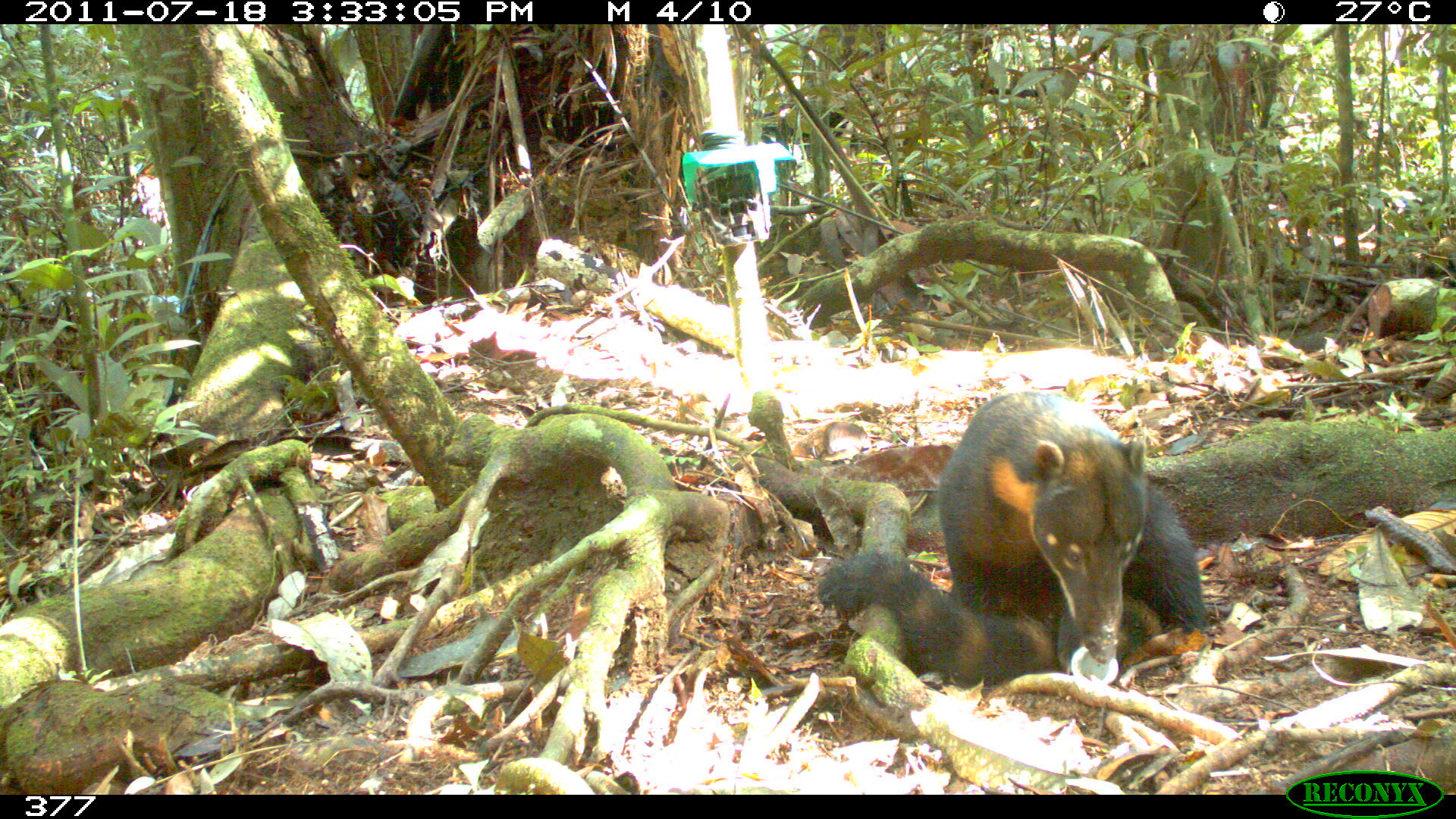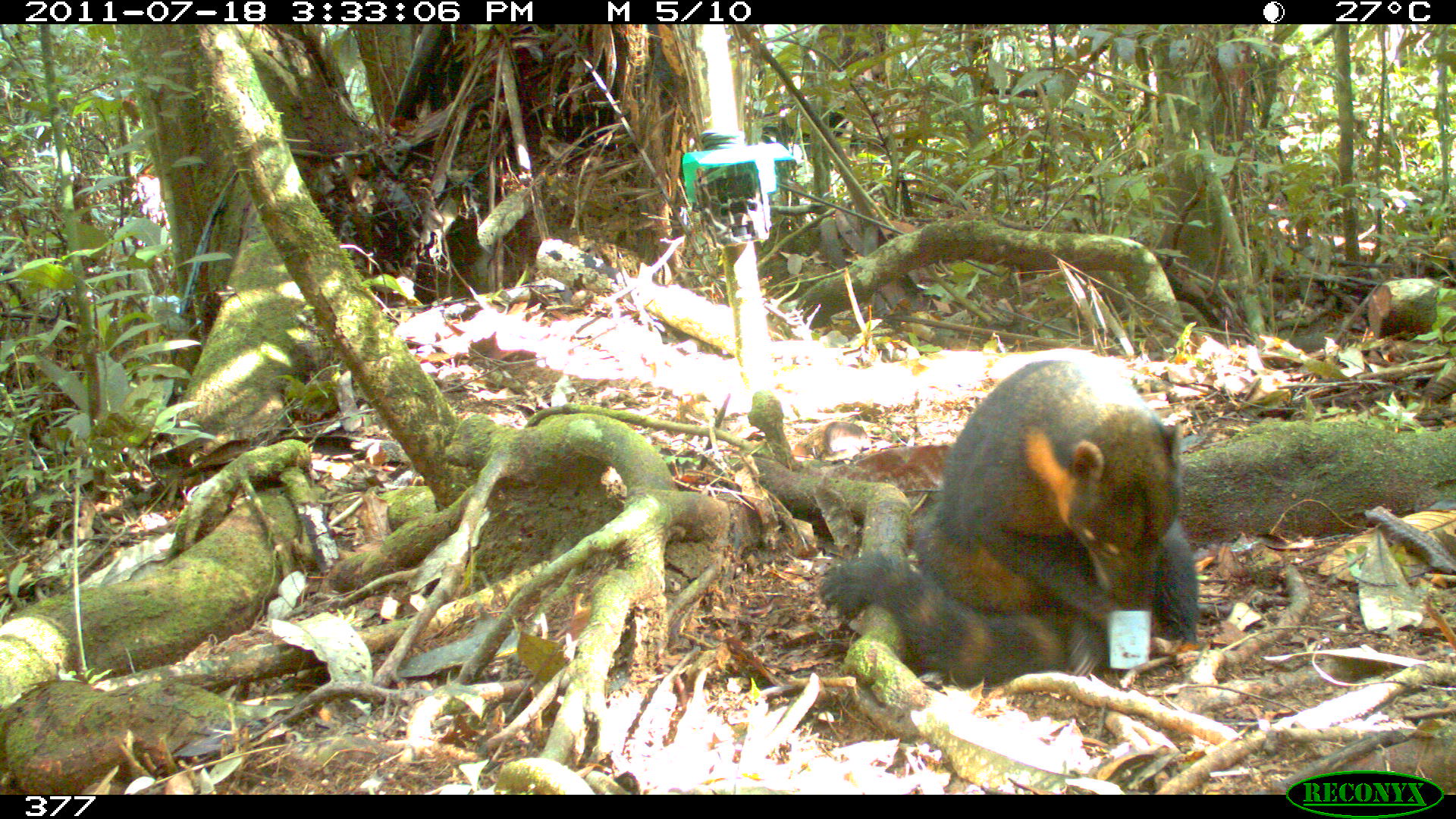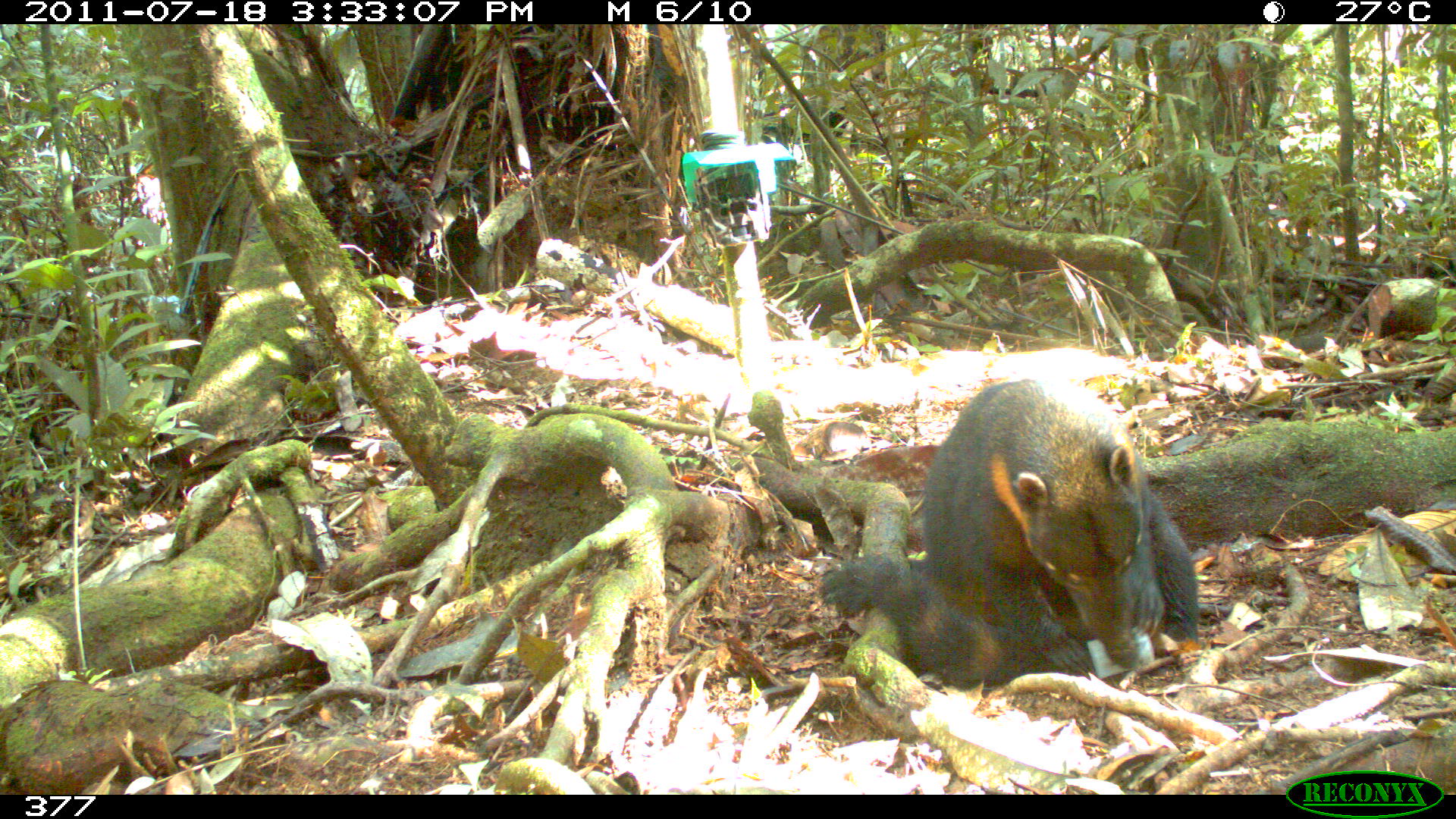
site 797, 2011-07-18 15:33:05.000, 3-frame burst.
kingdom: Animalia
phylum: Chordata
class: Mammalia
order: Carnivora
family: Procyonidae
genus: Nasua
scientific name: Nasua nasua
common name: south american coati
Nasua nasua (south american coati).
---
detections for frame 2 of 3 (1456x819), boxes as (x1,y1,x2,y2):
nasua nasua: (815,346,1200,690)